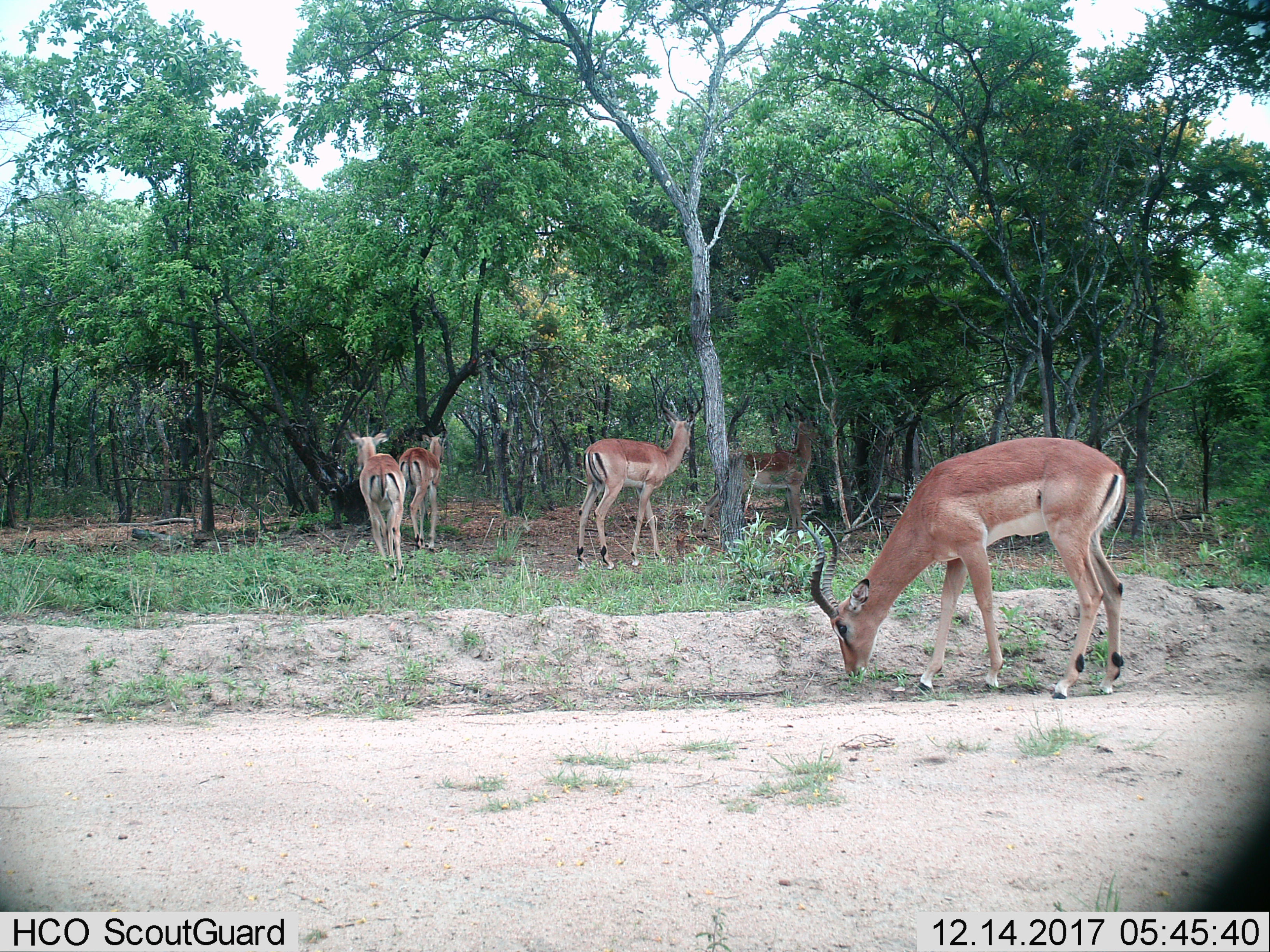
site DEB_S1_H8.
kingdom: Animalia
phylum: Chordata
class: Mammalia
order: Artiodactyla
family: Bovidae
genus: Aepyceros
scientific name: Aepyceros melampus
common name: impala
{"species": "impala (Aepyceros melampus)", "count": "5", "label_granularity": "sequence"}